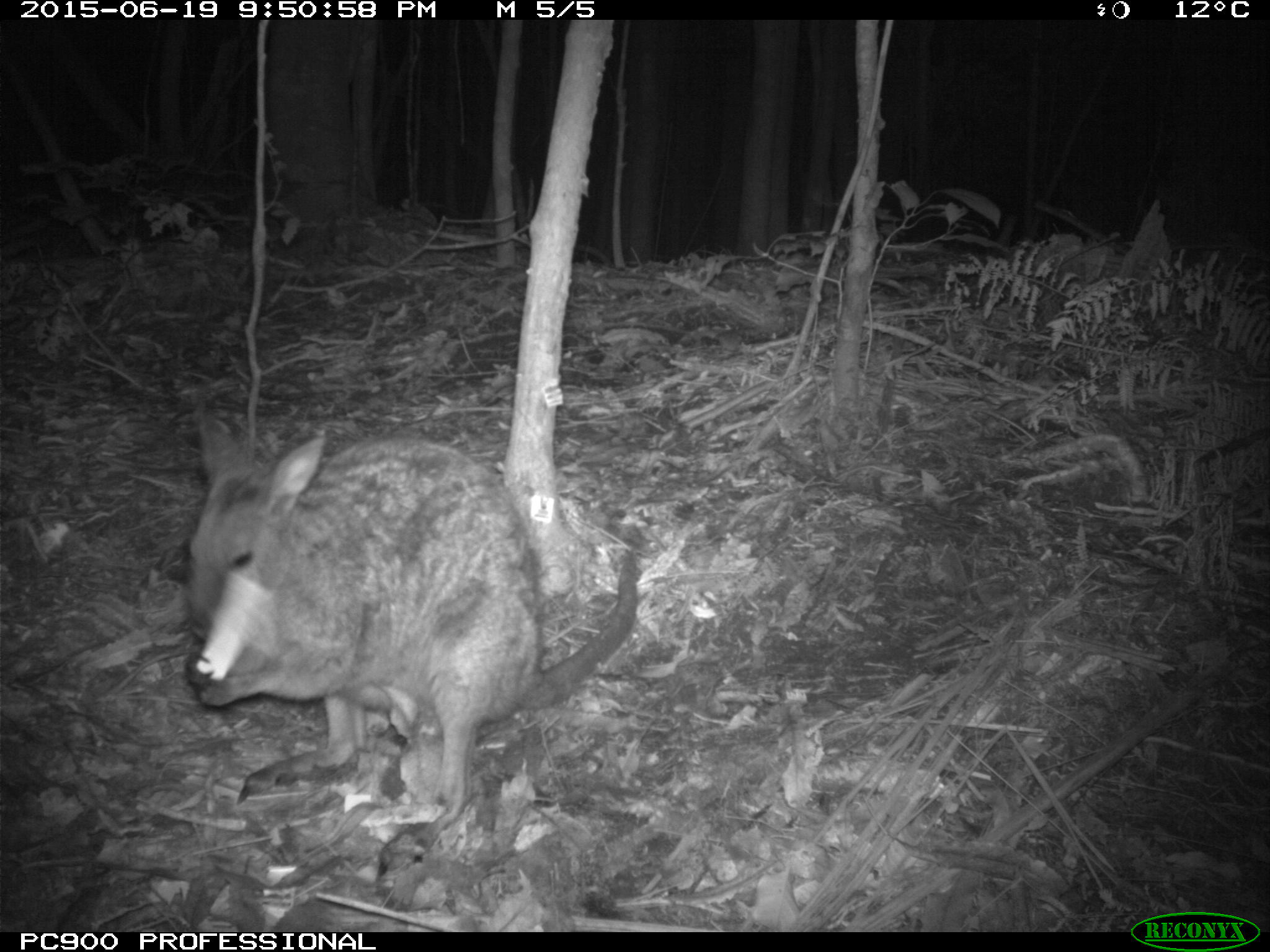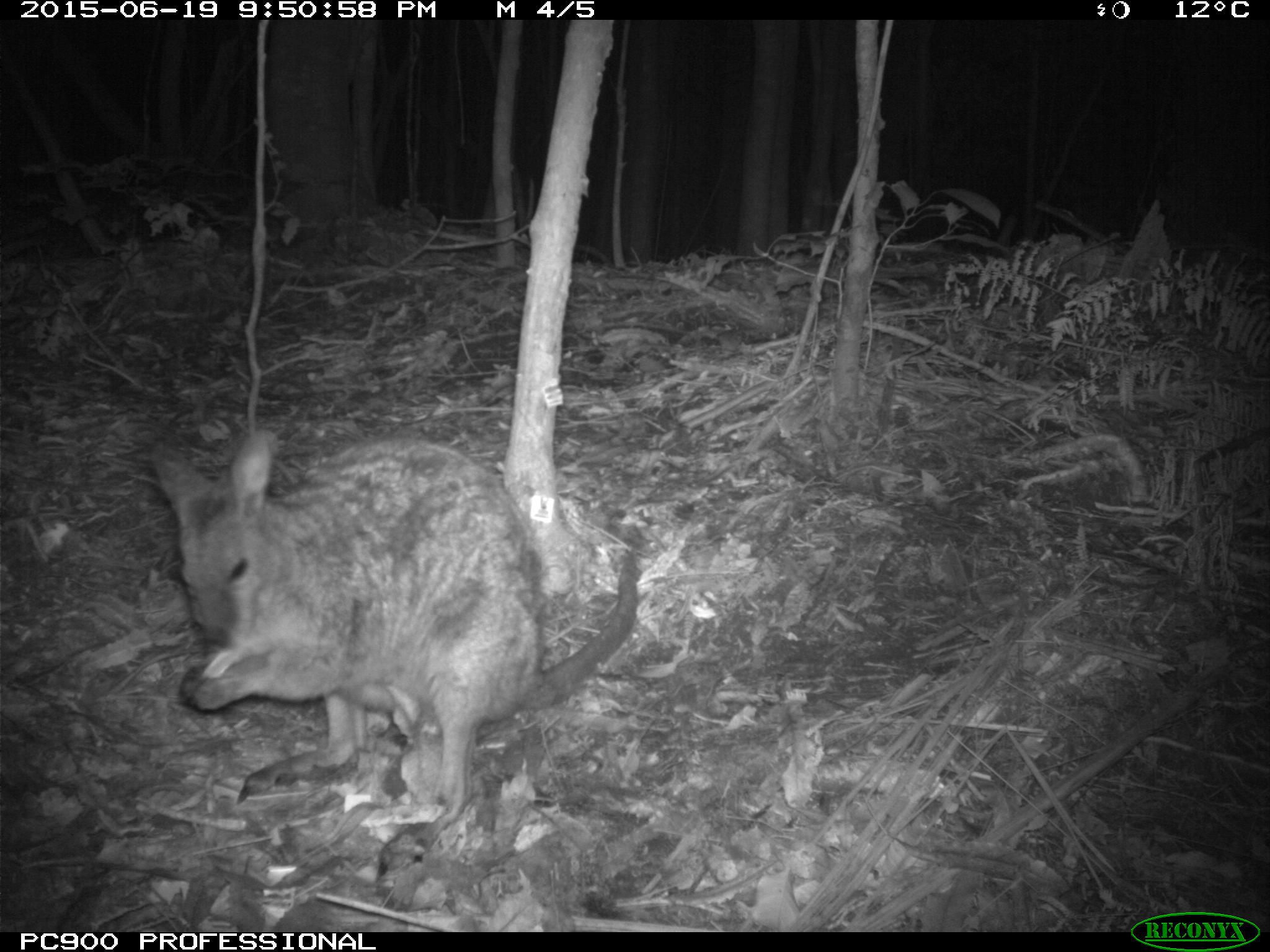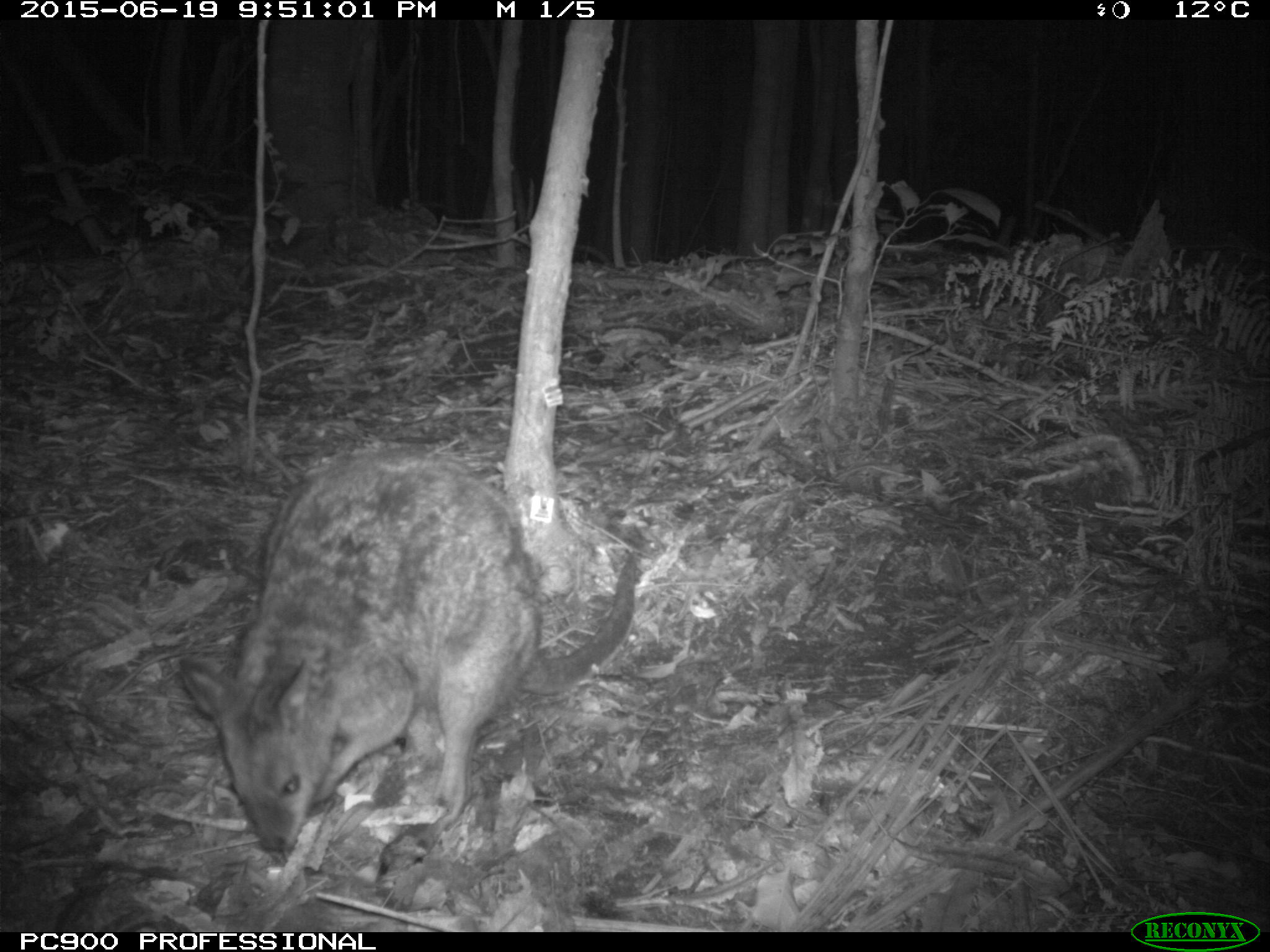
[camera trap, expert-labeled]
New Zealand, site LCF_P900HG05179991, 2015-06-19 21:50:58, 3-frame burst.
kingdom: Animalia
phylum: Chordata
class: Mammalia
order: Diprotodontia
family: Macropodidae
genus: Notamacropus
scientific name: Notamacropus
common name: wallaby